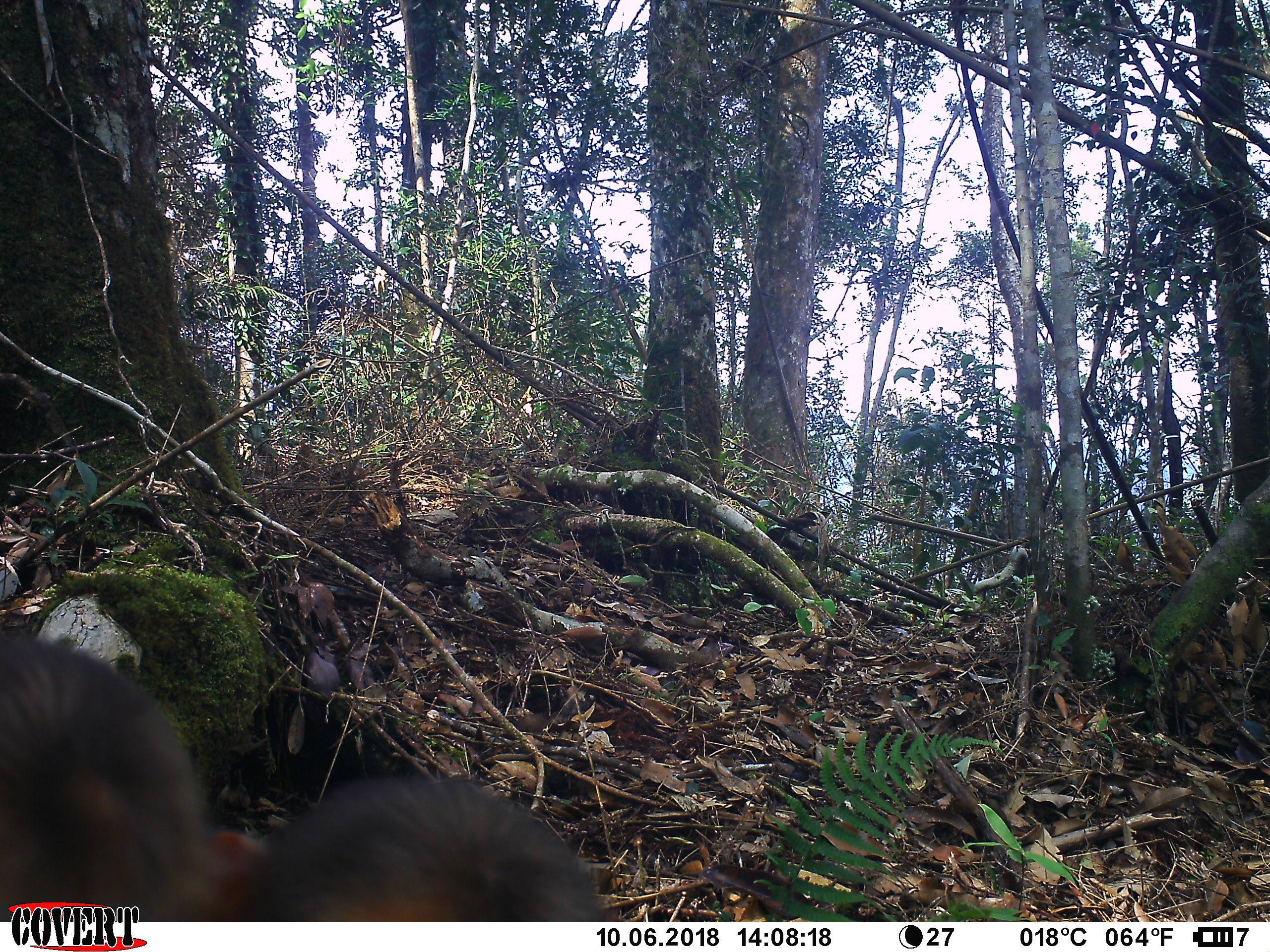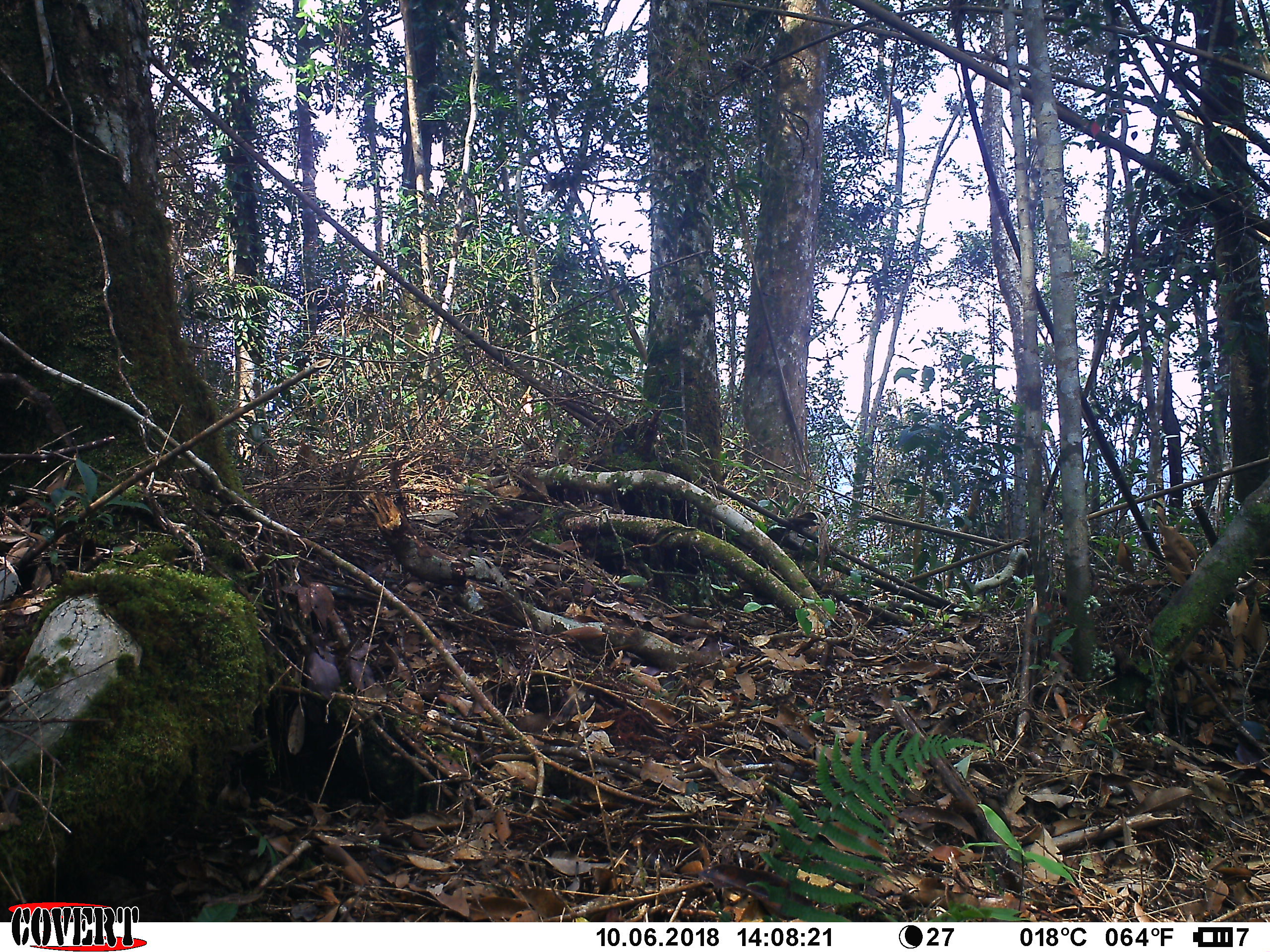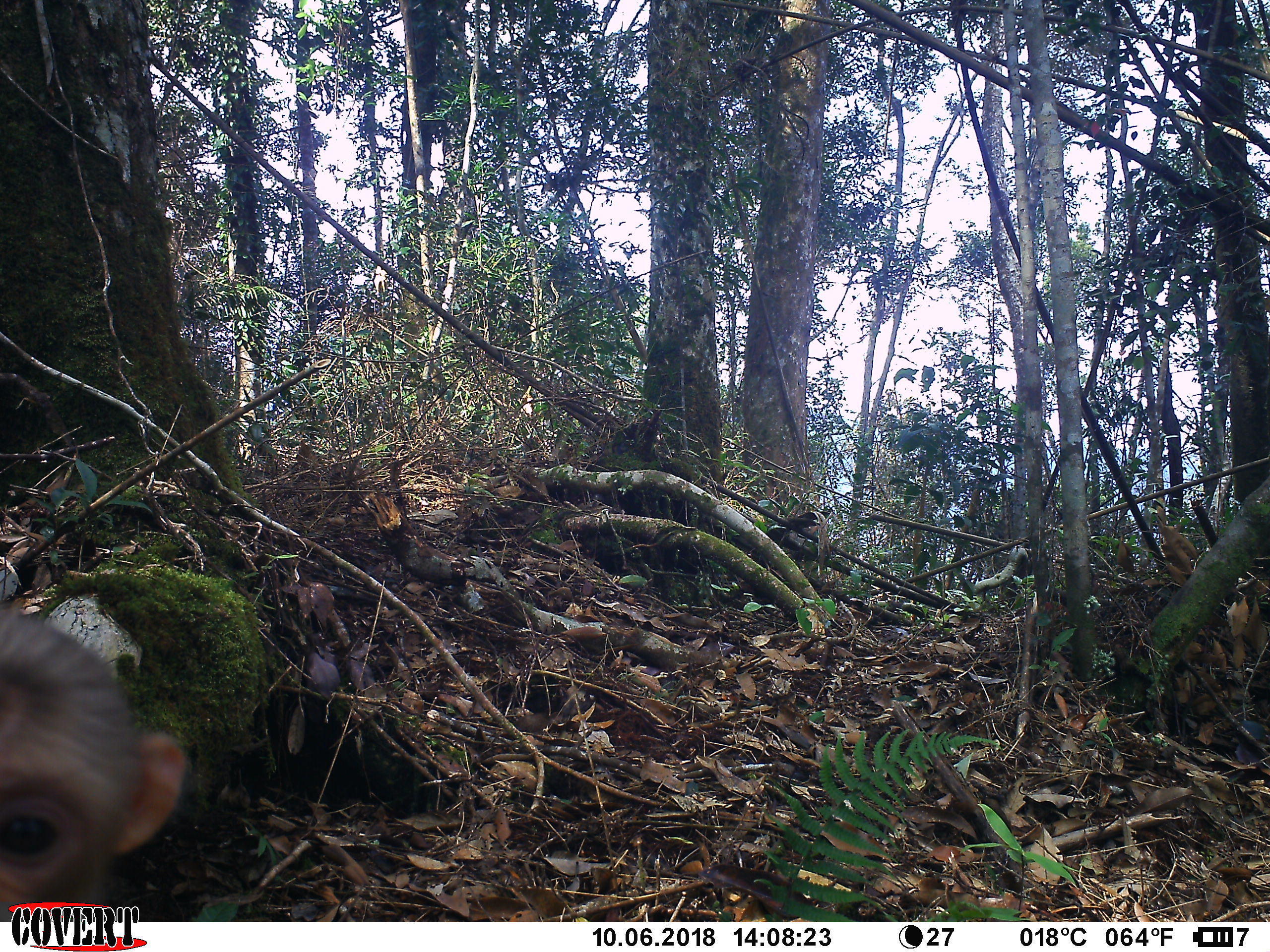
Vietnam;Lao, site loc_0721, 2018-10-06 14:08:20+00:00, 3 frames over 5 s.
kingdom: Animalia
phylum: Chordata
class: Mammalia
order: Primates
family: Cercopithecidae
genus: Macaca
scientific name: Macaca arctoides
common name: stump-tailed macaque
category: stump tailed macaque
Stump tailed macaque (stump-tailed macaque) (Macaca arctoides). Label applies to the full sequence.